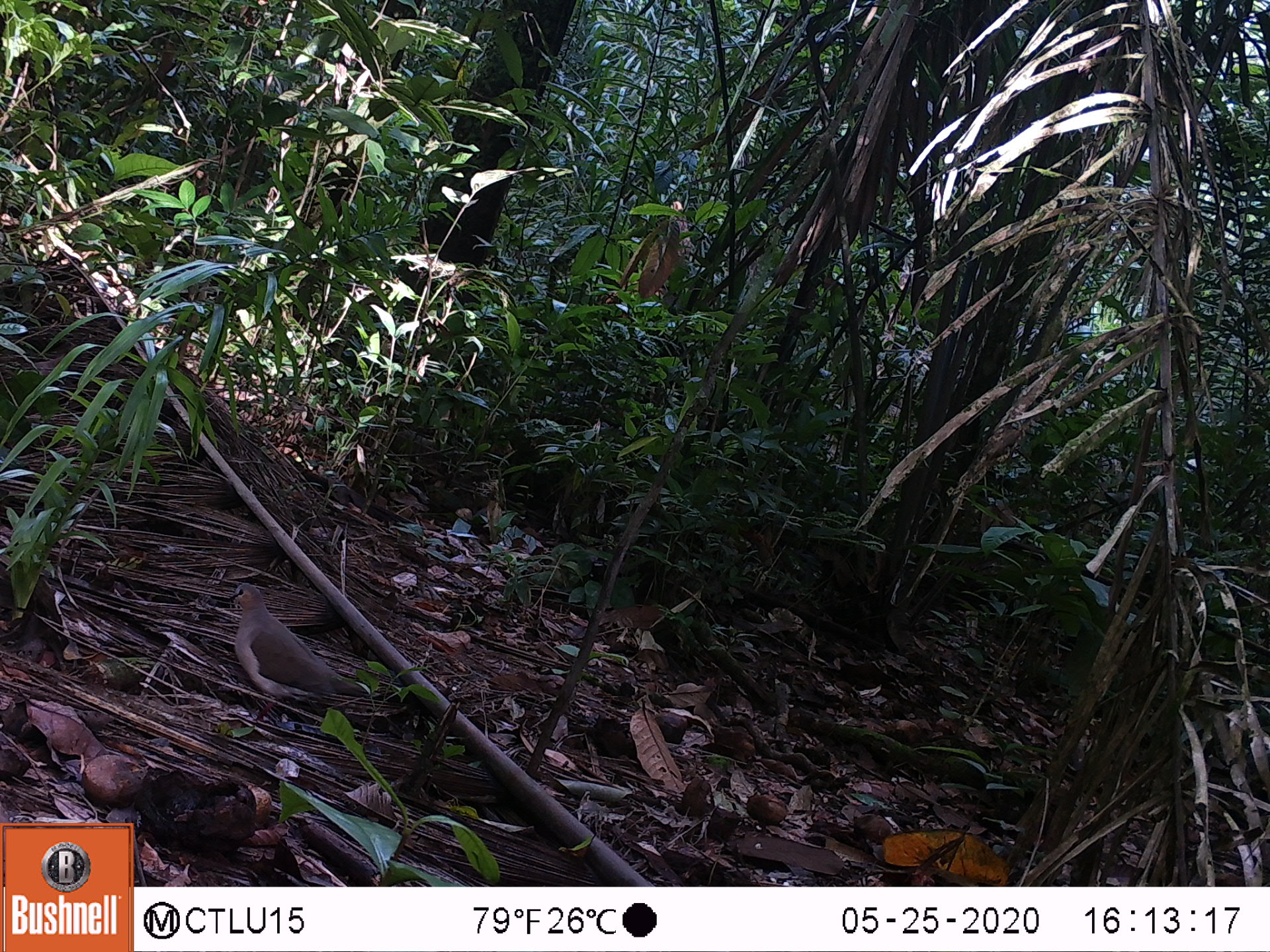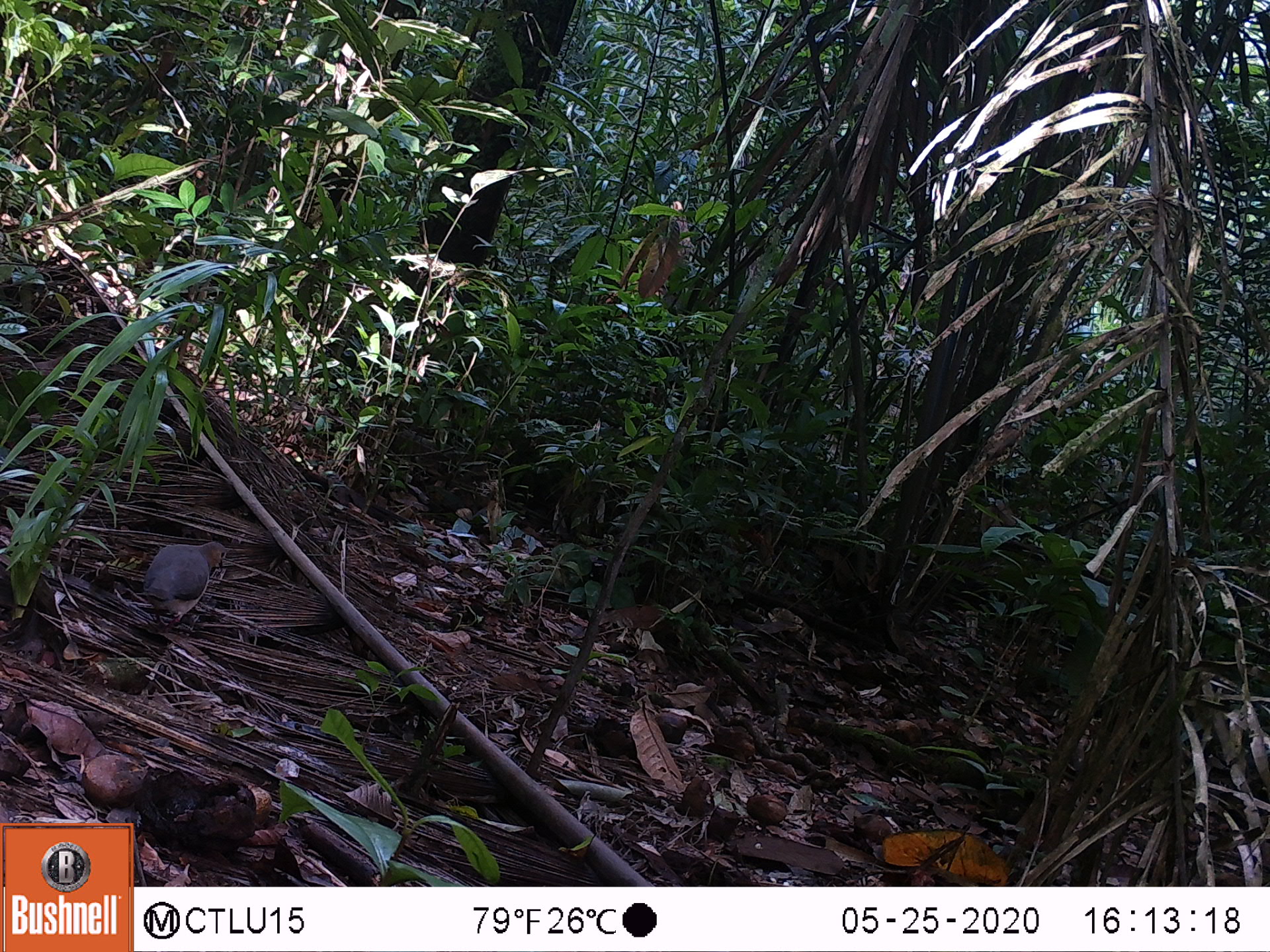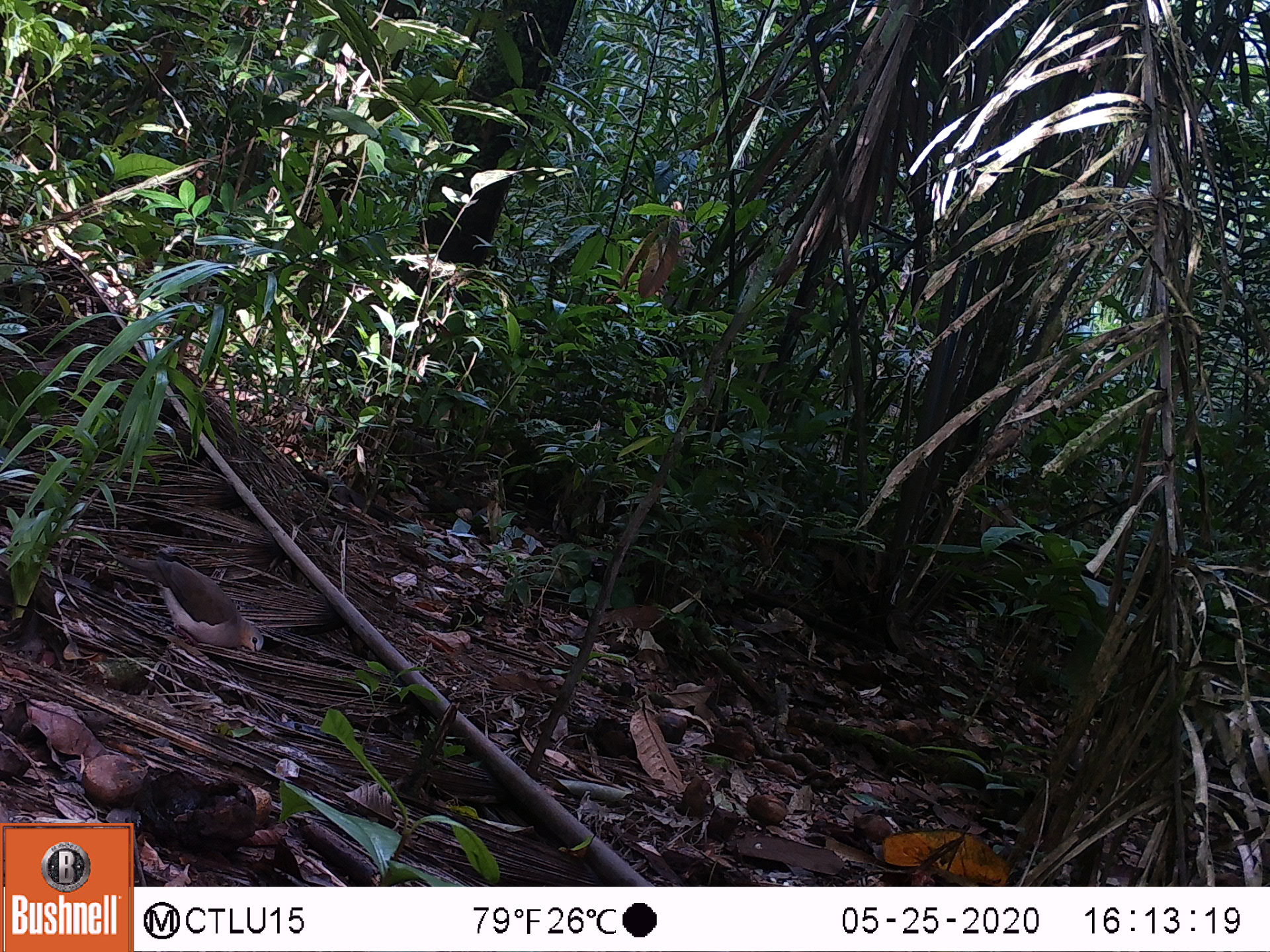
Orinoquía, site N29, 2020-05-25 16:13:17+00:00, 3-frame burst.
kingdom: Animalia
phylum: Chordata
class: Aves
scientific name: Aves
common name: bird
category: unknown bird